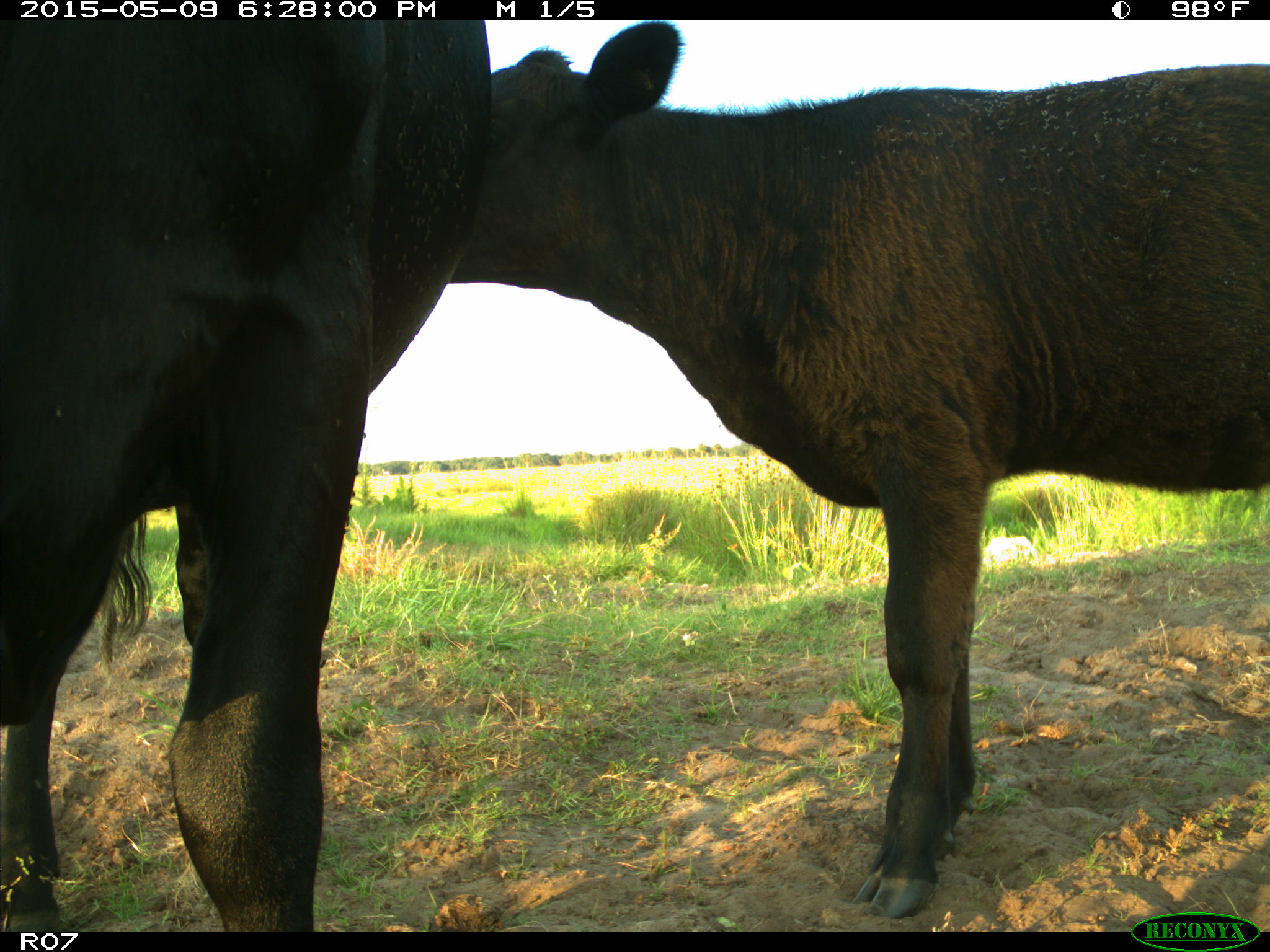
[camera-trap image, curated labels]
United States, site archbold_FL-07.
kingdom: Animalia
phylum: Chordata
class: Mammalia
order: Artiodactyla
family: Bovidae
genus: Bos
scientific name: Bos taurus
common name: domestic cow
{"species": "Bos taurus (domestic cow)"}